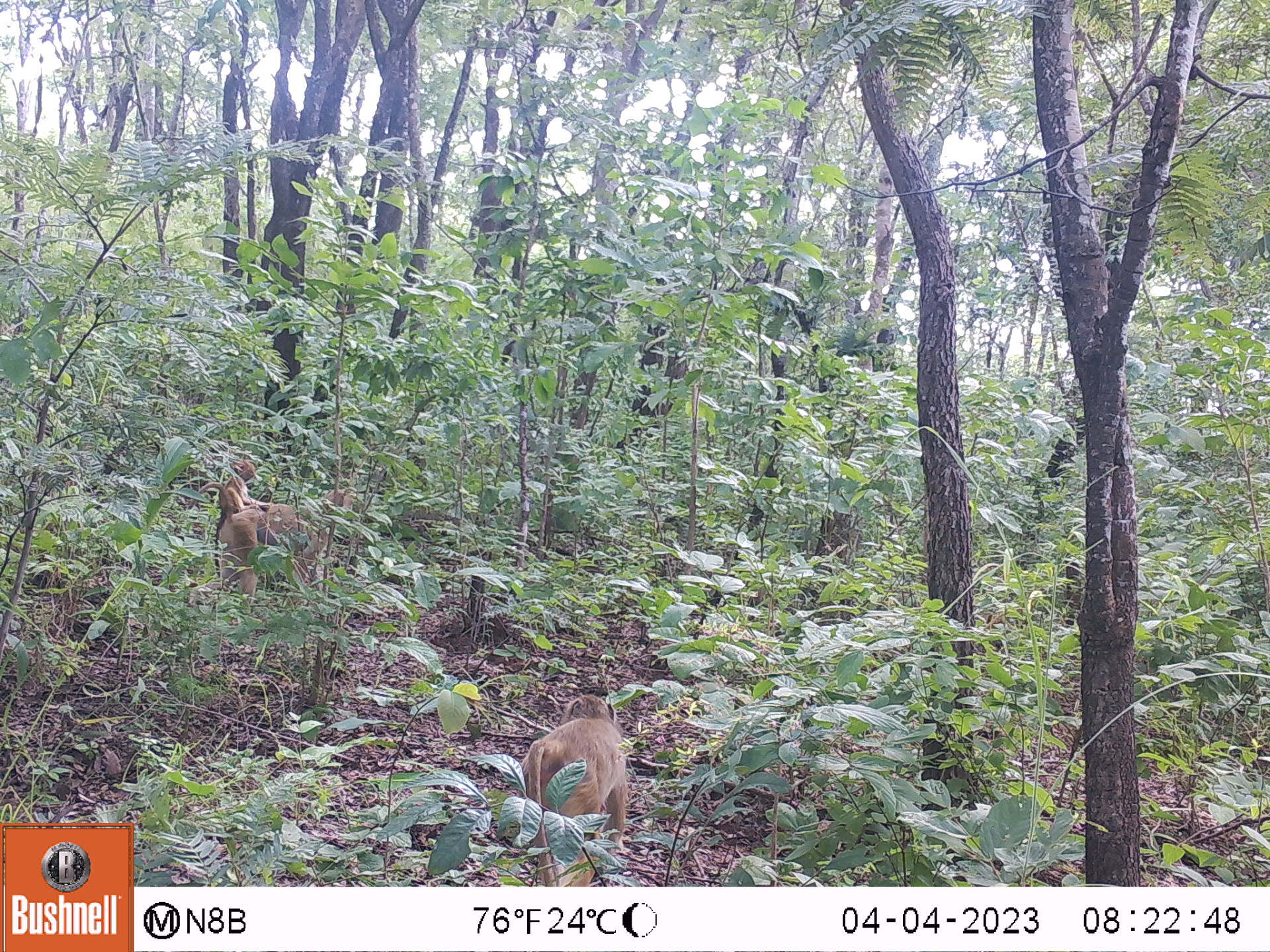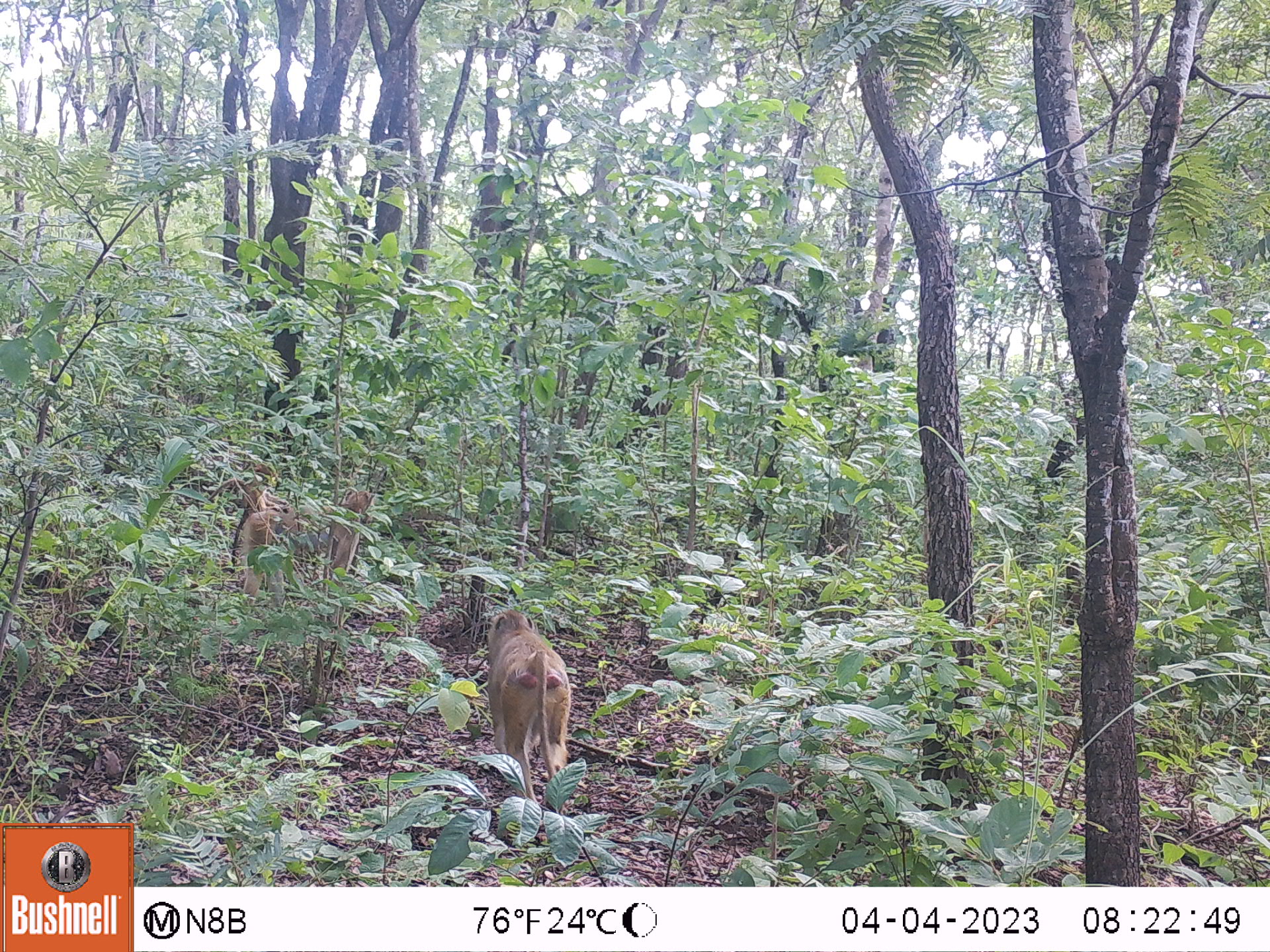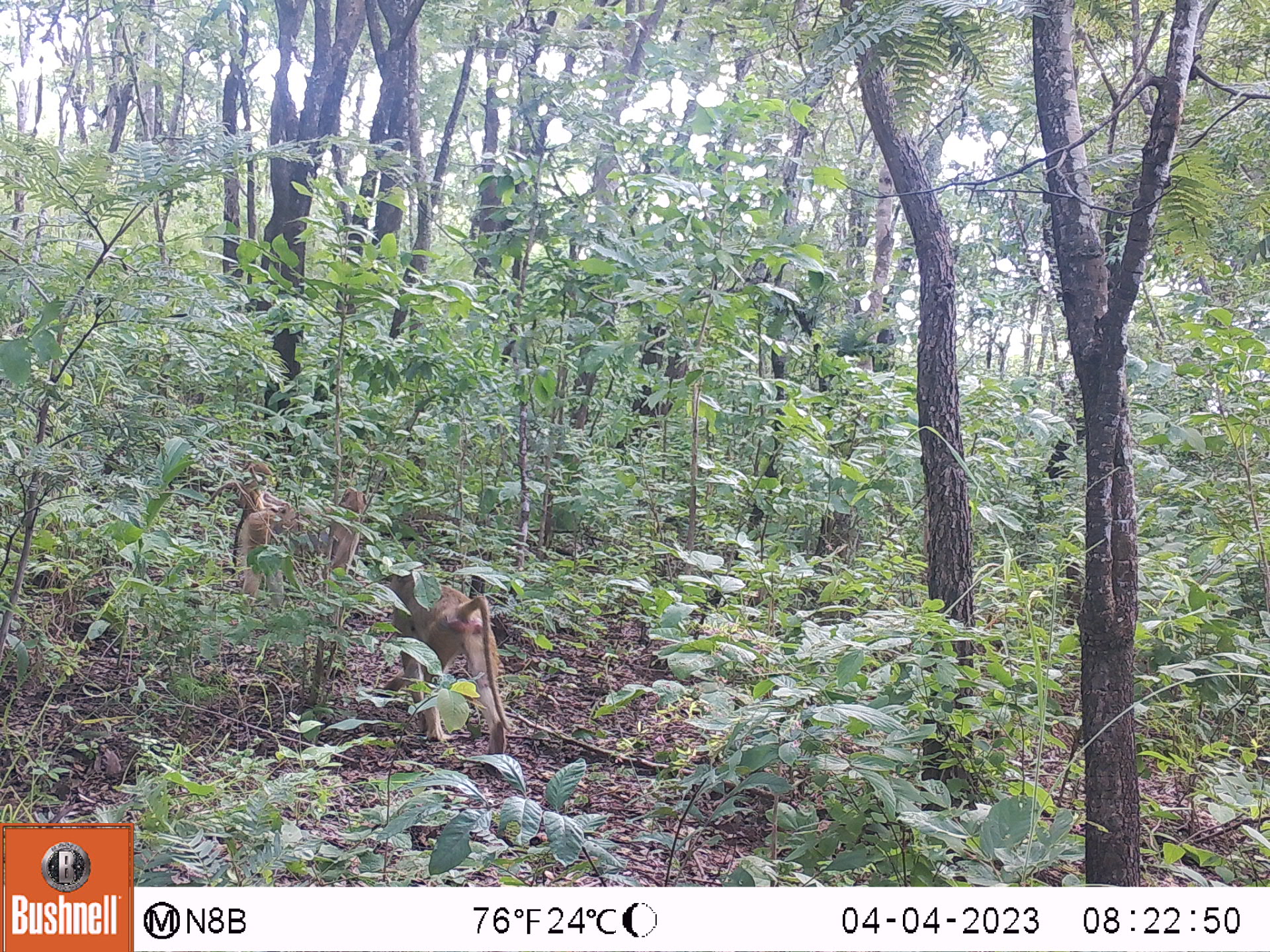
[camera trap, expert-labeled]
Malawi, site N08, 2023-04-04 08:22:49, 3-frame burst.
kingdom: Animalia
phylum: Chordata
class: Mammalia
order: Primates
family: Cercopithecidae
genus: Papio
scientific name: Papio cynocephalus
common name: yellow baboon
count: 3